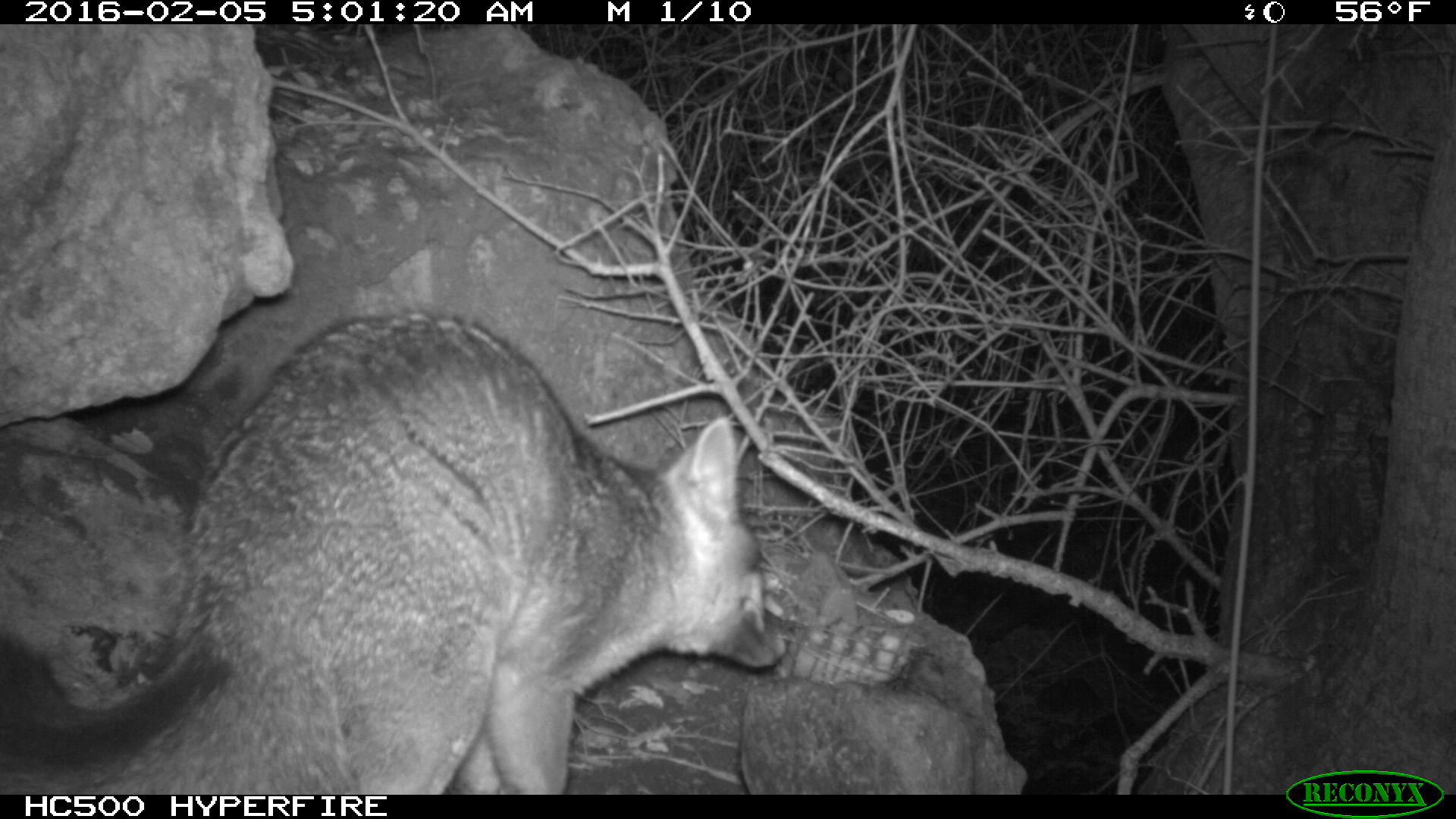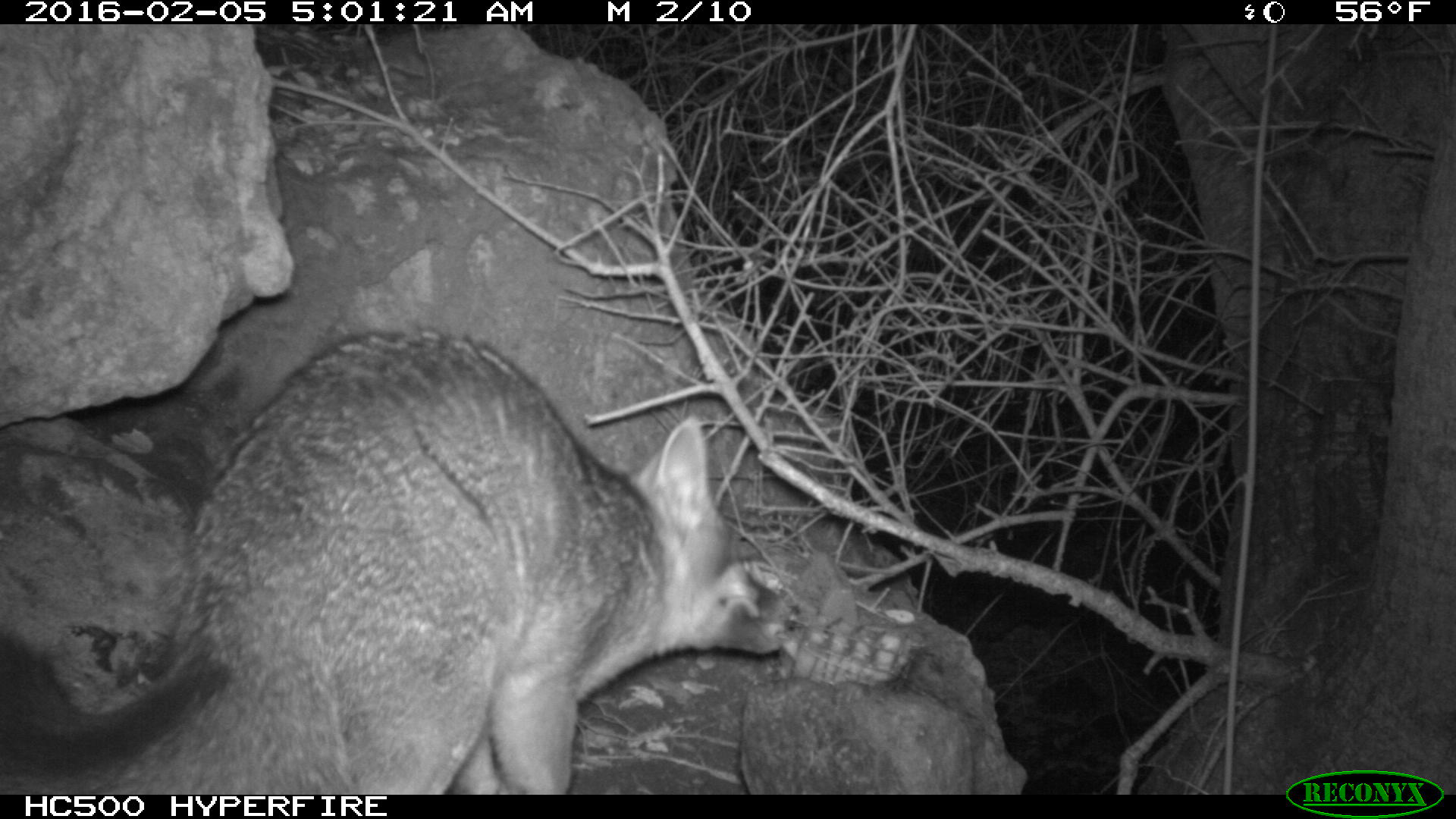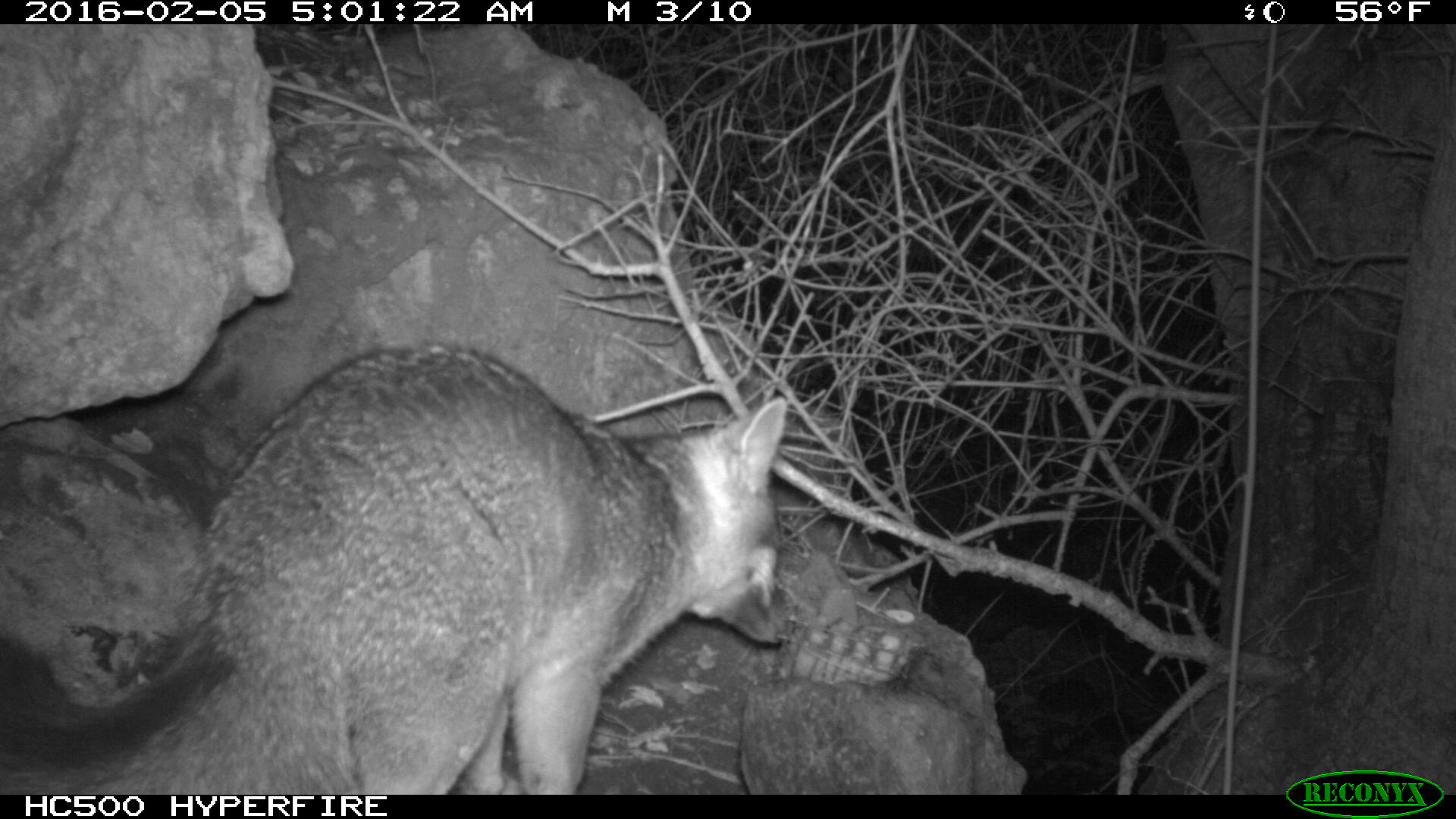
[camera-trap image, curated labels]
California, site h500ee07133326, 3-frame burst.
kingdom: Animalia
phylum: Chordata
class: Mammalia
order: Carnivora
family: Canidae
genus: Urocyon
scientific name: Urocyon littoralis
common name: island fox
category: fox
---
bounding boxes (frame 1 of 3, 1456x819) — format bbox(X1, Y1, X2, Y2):
fox: bbox(0, 307, 789, 794)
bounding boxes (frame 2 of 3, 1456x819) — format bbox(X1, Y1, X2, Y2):
fox: bbox(0, 322, 793, 795)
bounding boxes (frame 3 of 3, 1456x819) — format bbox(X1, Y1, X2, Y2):
fox: bbox(0, 345, 786, 794)